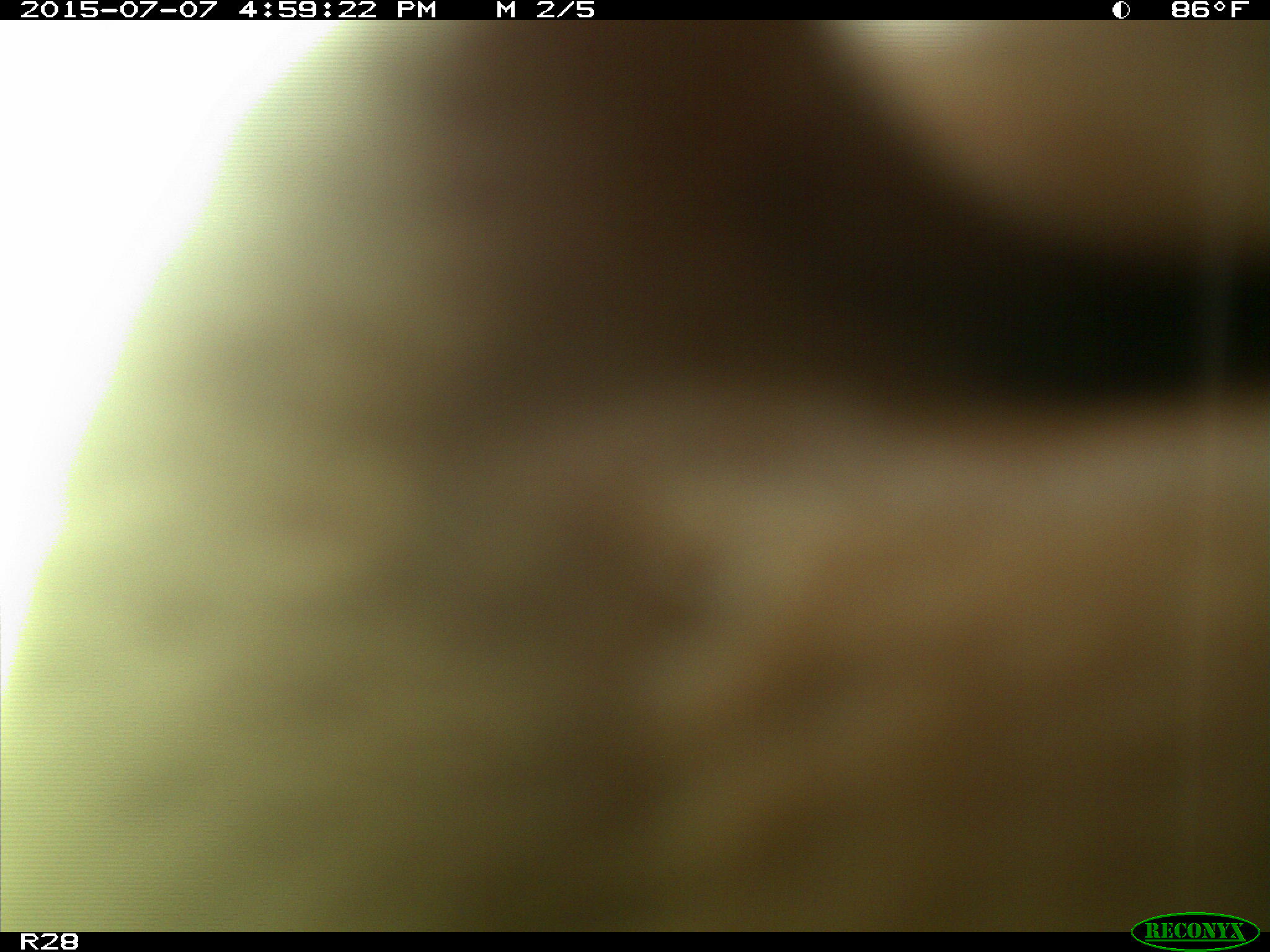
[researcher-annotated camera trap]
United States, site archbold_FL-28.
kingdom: Animalia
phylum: Chordata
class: Mammalia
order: Artiodactyla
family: Bovidae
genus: Bos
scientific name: Bos taurus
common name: domestic cow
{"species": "Bos taurus (domestic cow)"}